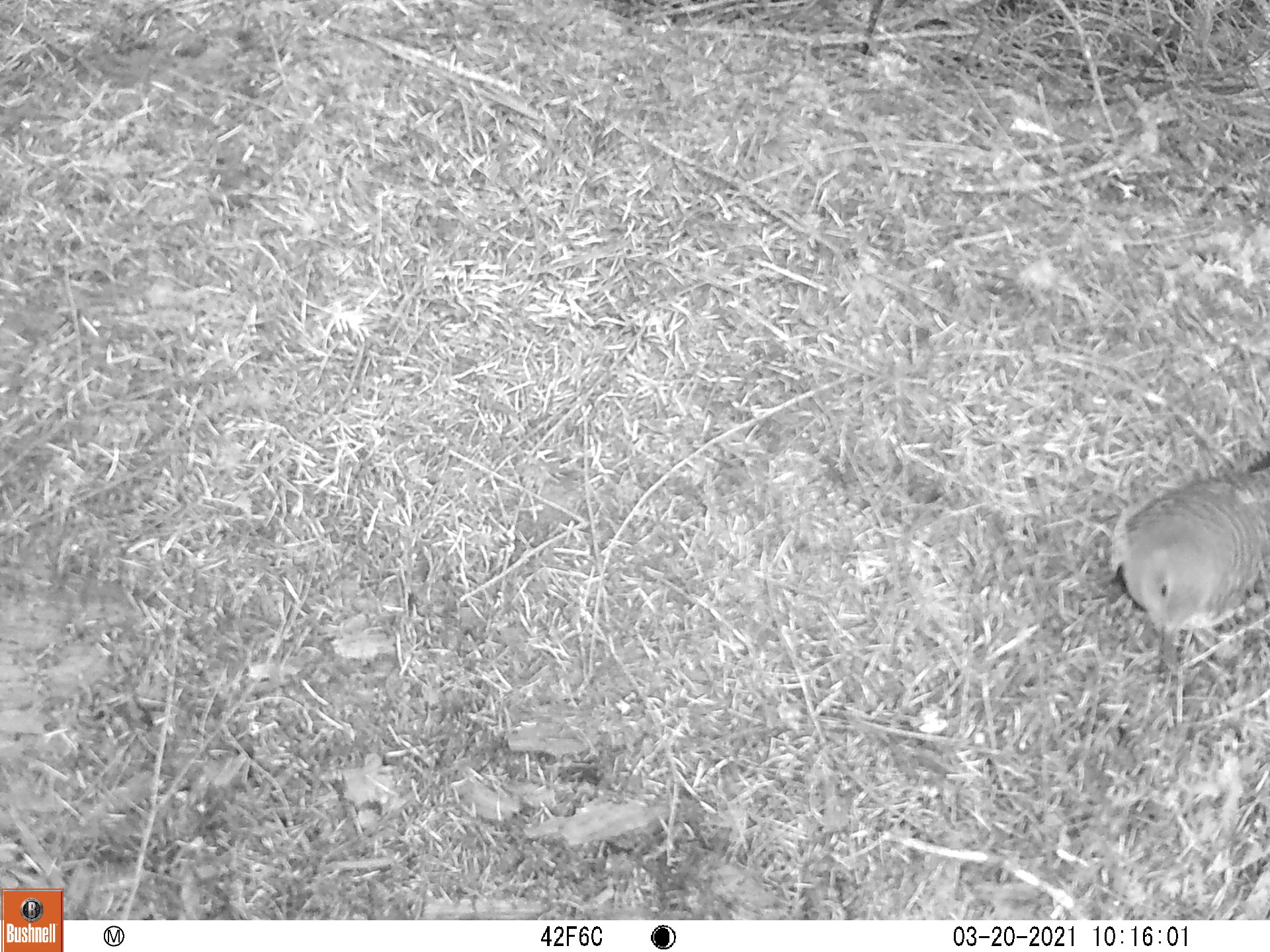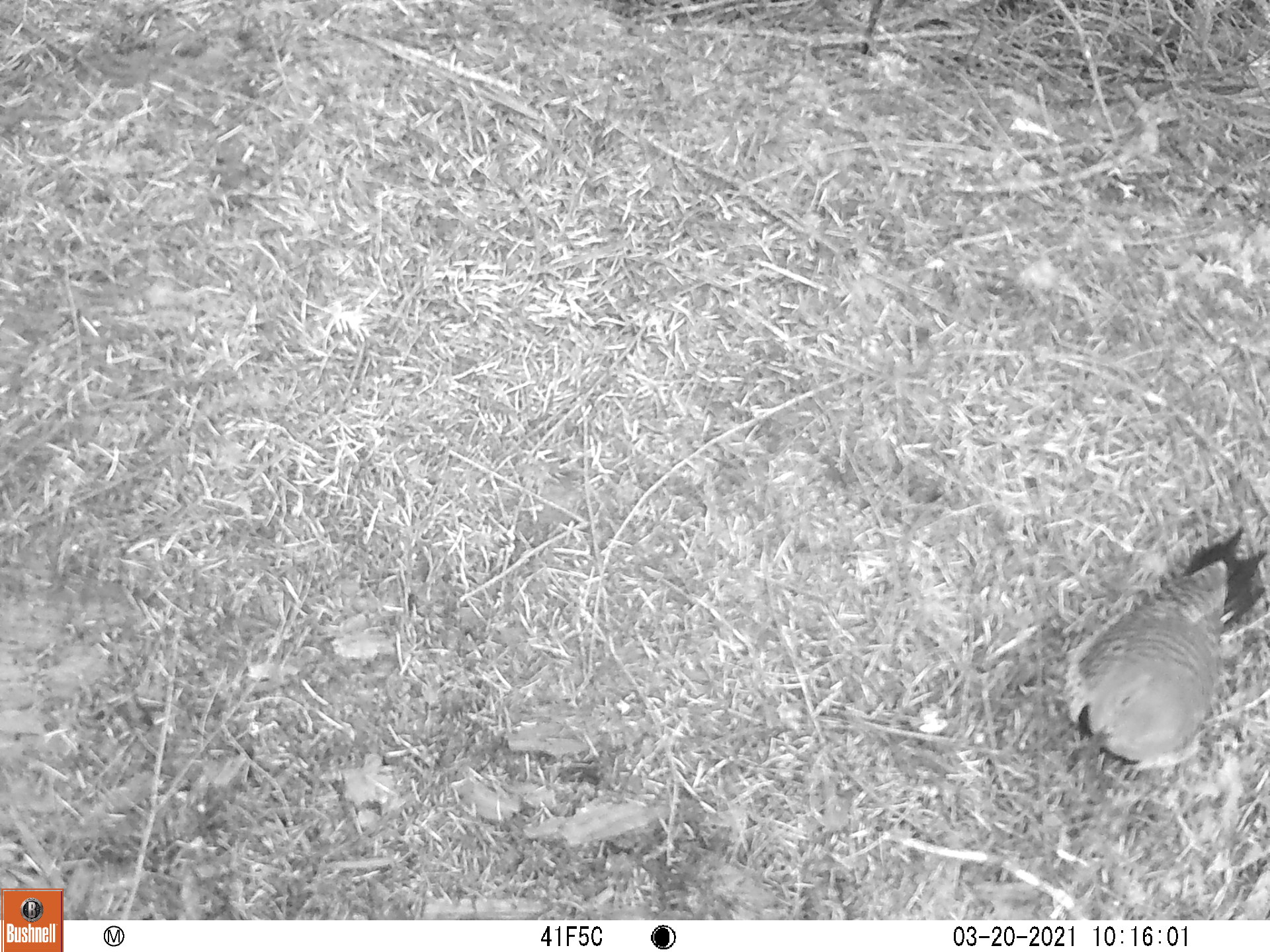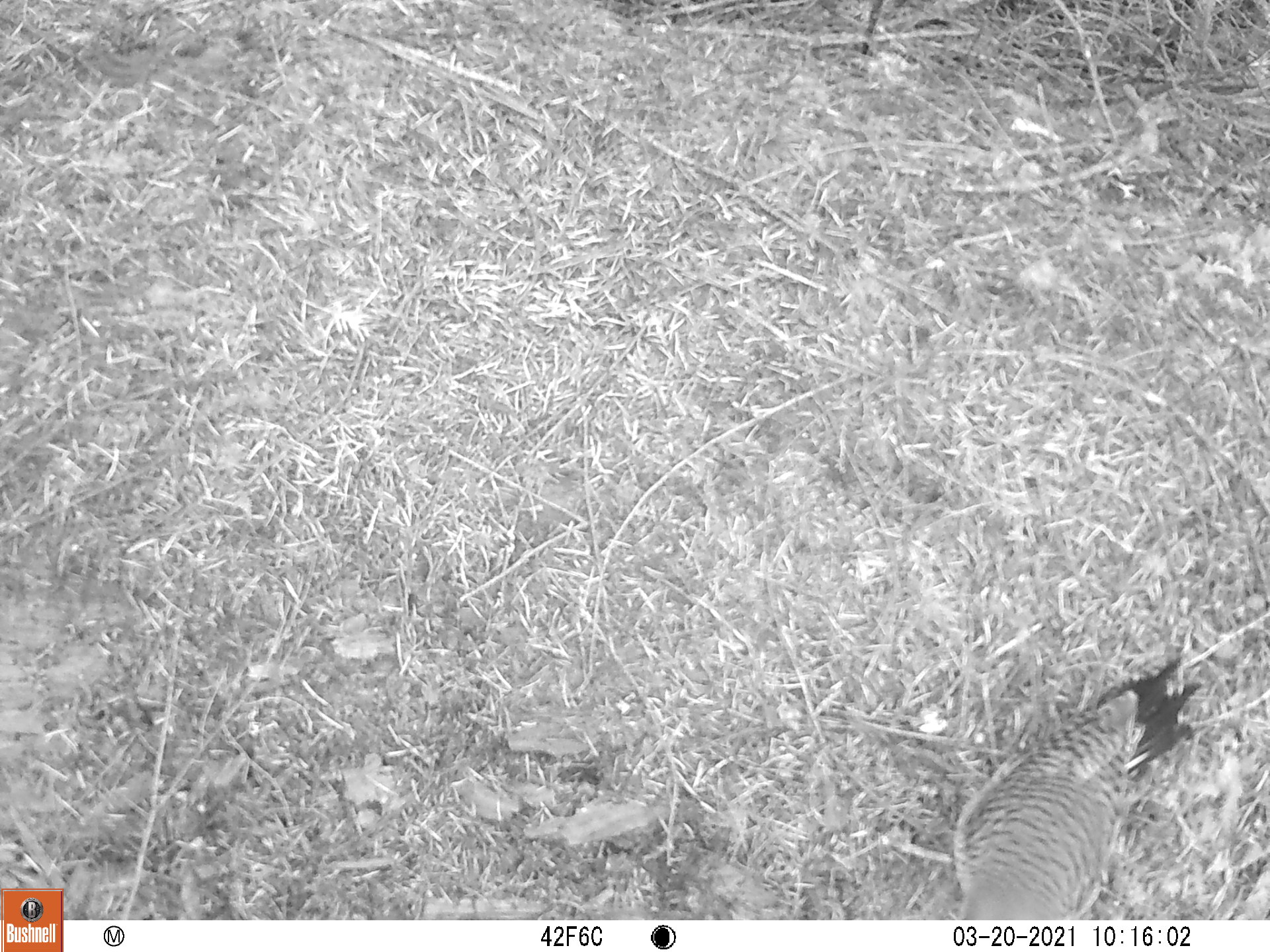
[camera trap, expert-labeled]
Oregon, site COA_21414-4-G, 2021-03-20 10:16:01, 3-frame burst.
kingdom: Animalia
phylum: Chordata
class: Aves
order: Piciformes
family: Picidae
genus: Colaptes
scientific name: Colaptes auratus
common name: northern flicker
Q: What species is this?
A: Northern flicker (Colaptes auratus).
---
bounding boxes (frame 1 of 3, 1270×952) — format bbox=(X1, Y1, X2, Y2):
northern flicker: bbox=(1102, 435, 1269, 706)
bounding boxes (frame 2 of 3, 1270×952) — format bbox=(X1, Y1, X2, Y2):
northern flicker: bbox=(1051, 505, 1269, 808)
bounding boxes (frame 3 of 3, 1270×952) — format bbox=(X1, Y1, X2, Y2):
northern flicker: bbox=(940, 643, 1220, 920)